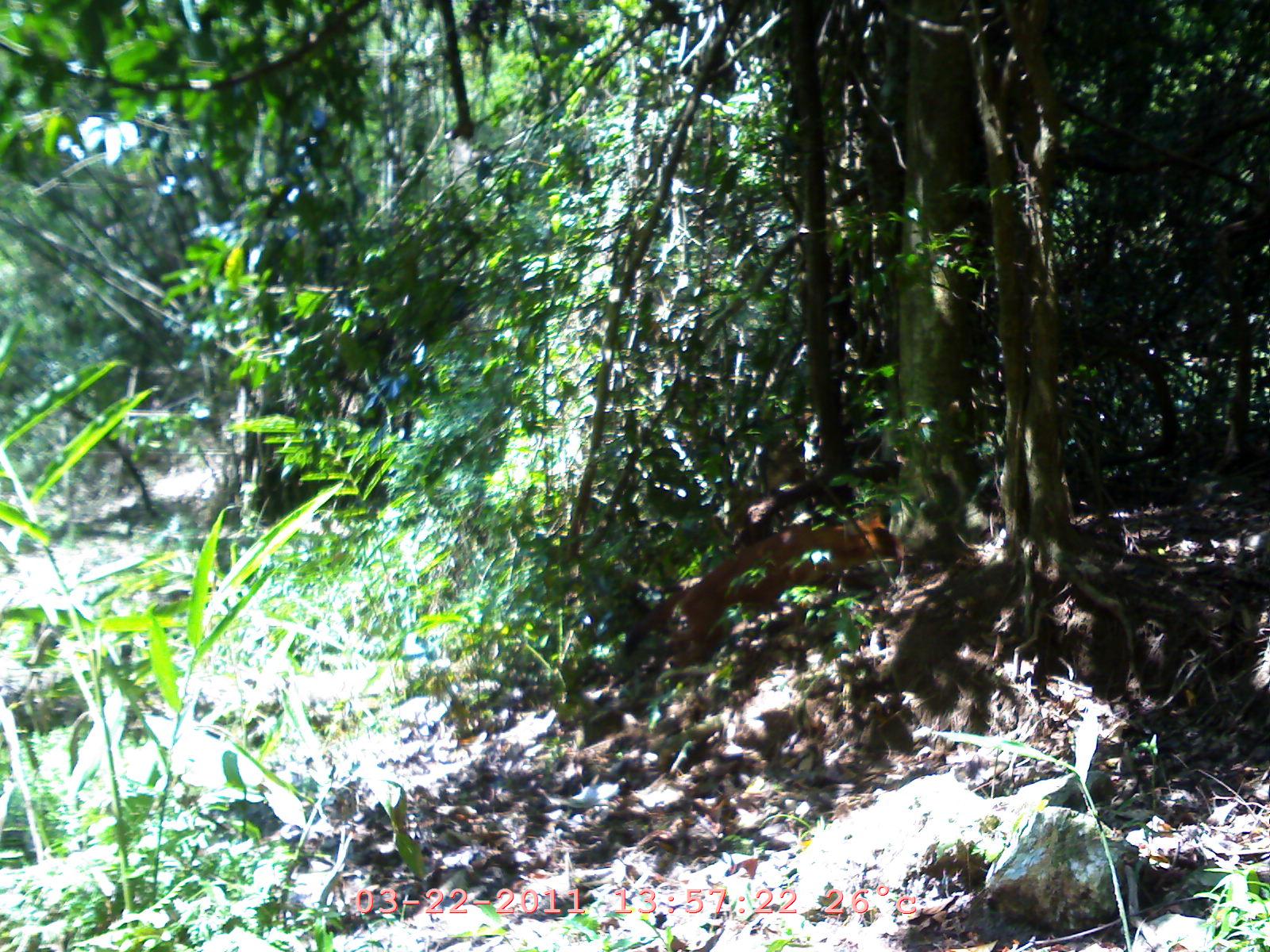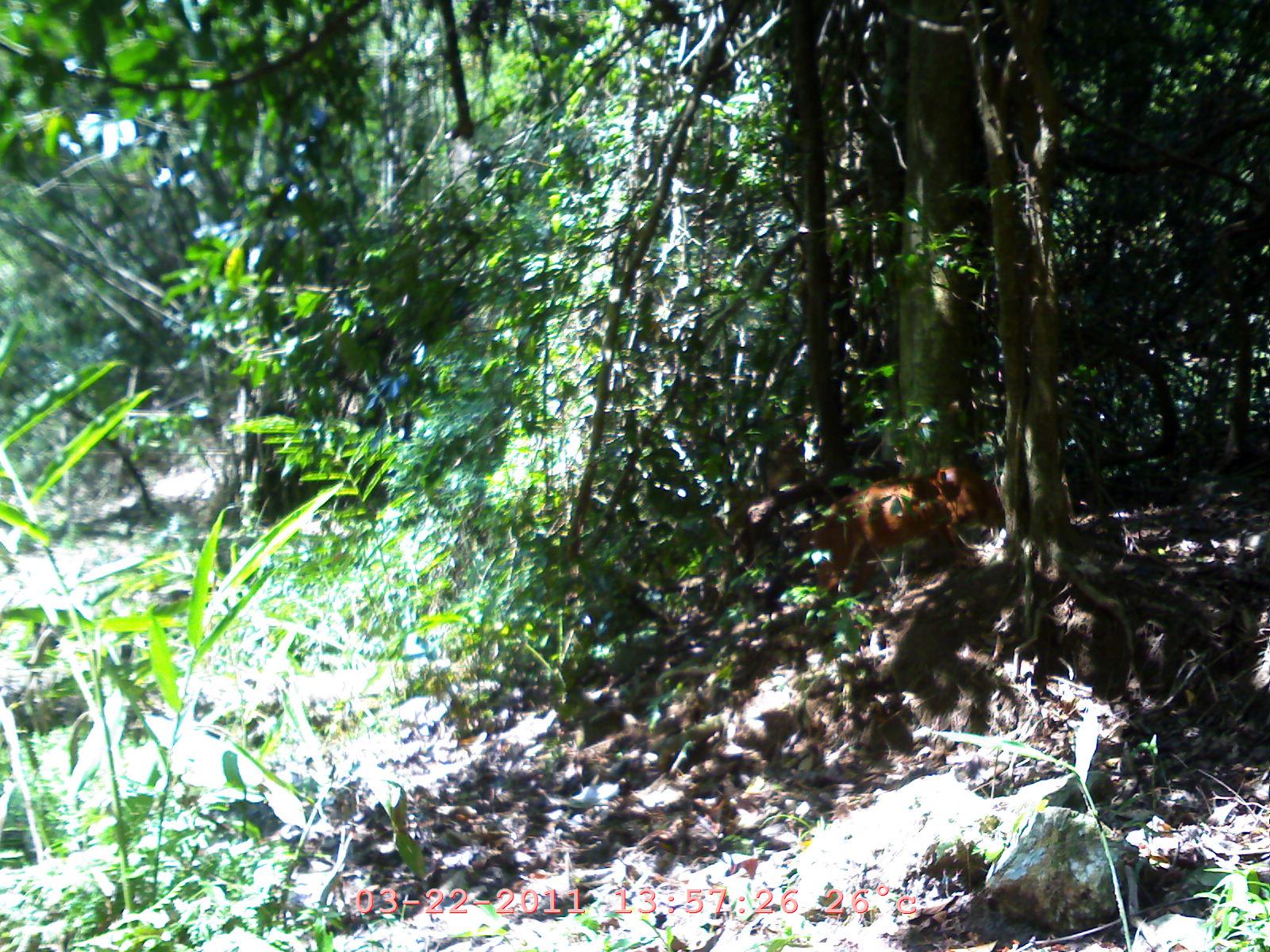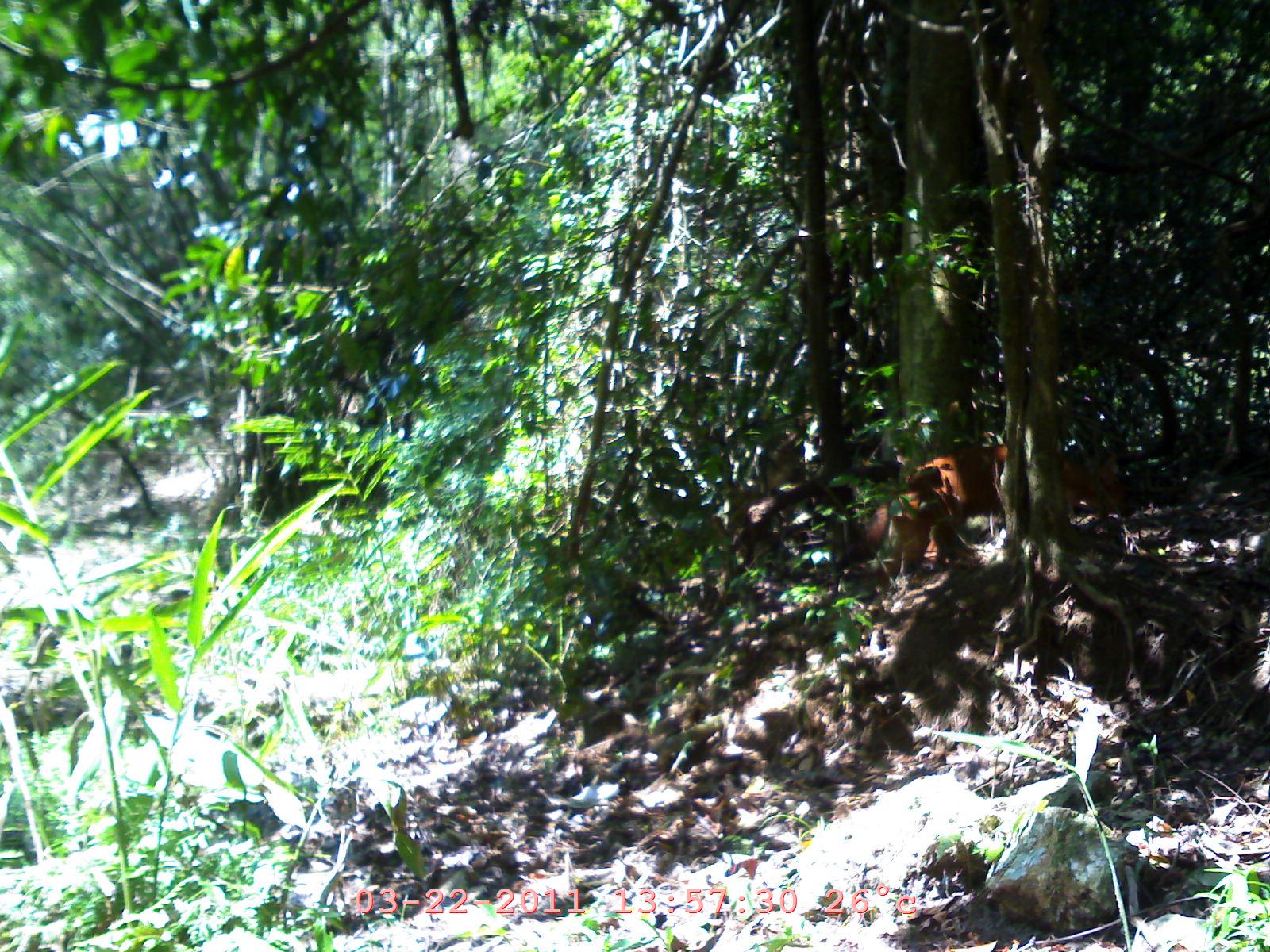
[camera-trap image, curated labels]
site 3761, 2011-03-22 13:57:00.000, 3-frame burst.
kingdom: Animalia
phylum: Chordata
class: Mammalia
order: Carnivora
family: Canidae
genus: Cuon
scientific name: Cuon alpinus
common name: dhole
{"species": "Cuon alpinus (dhole)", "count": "1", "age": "adult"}